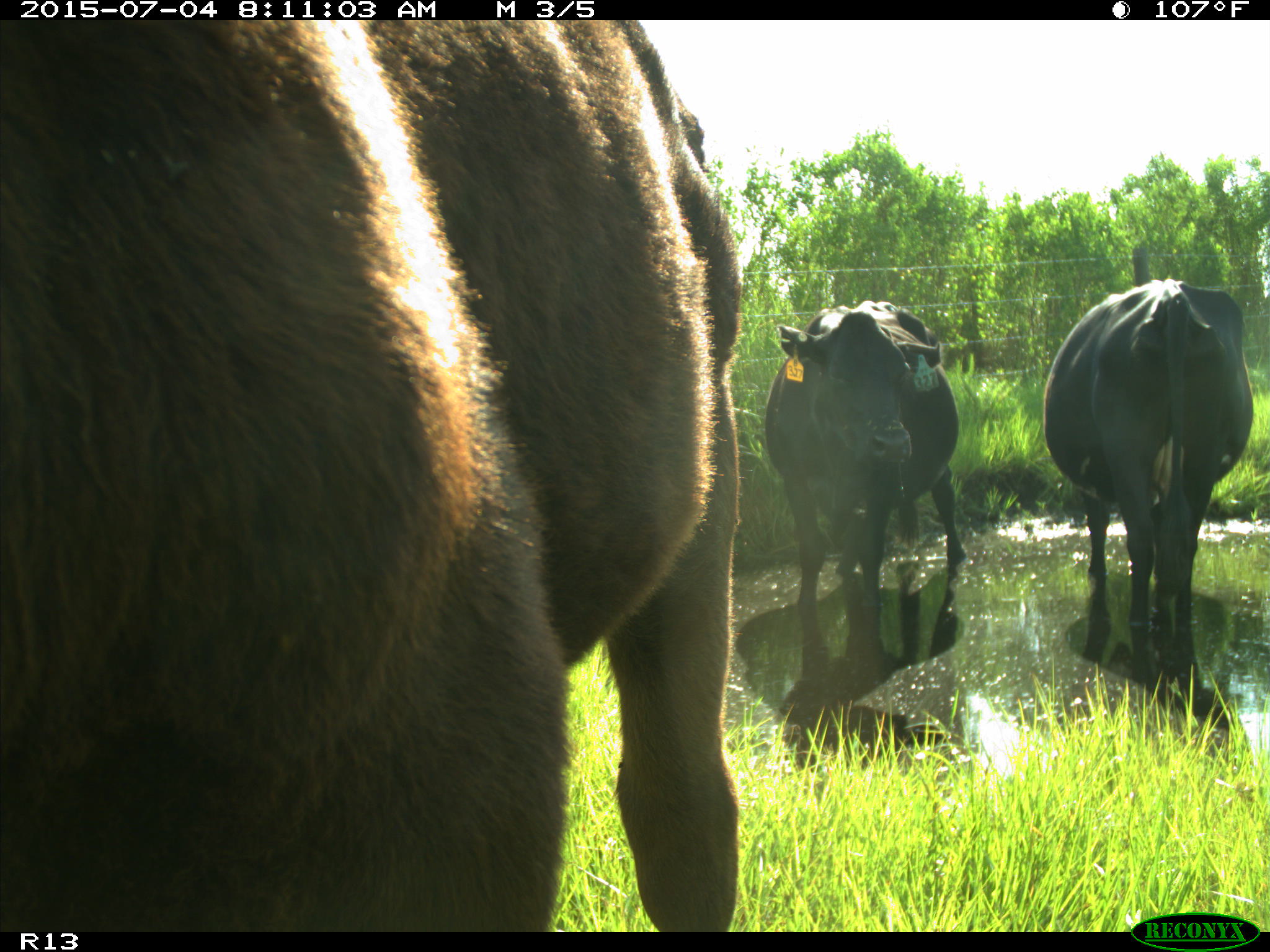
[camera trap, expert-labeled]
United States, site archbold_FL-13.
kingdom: Animalia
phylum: Chordata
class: Mammalia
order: Artiodactyla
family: Bovidae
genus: Bos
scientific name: Bos taurus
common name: domestic cow